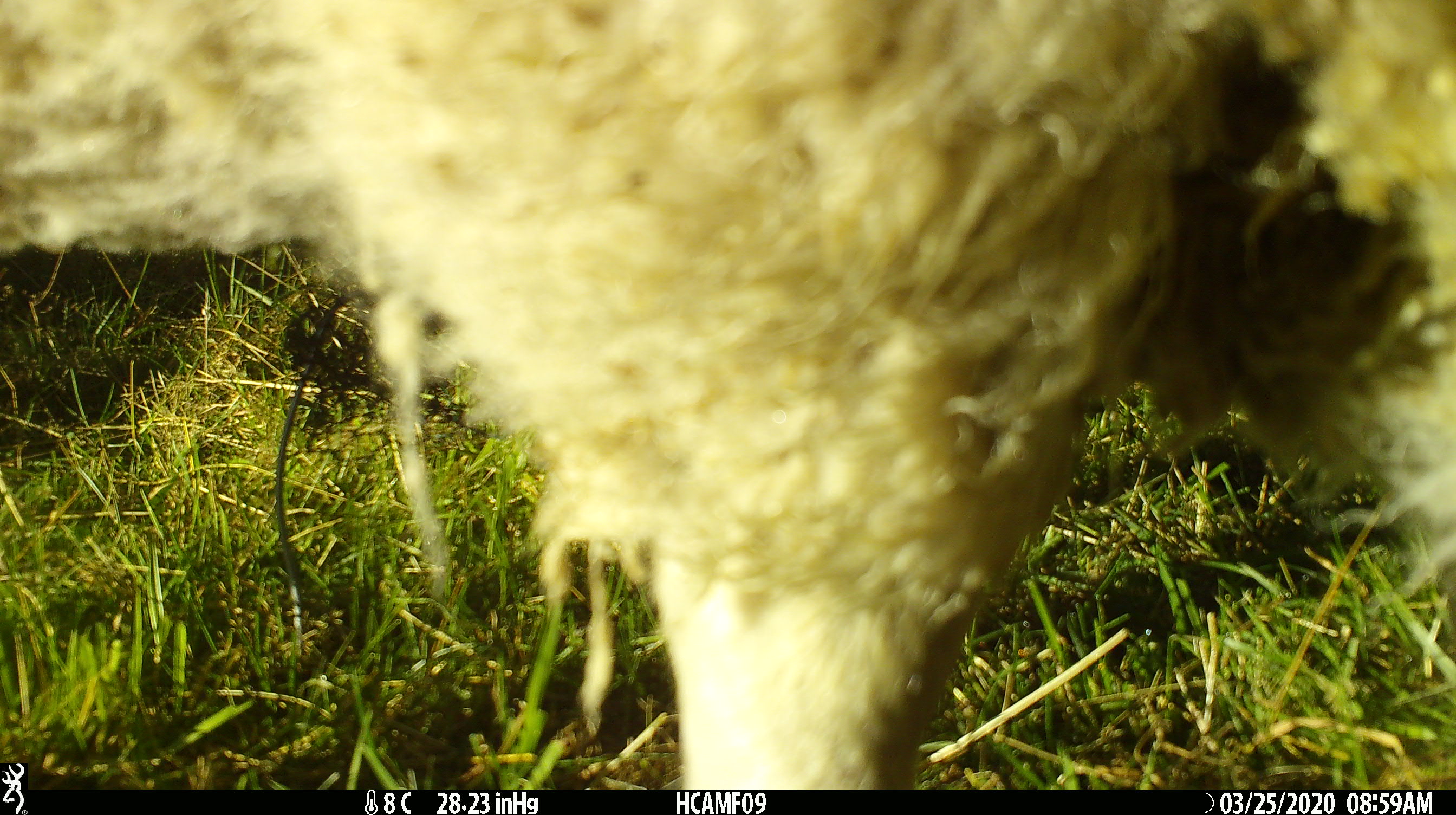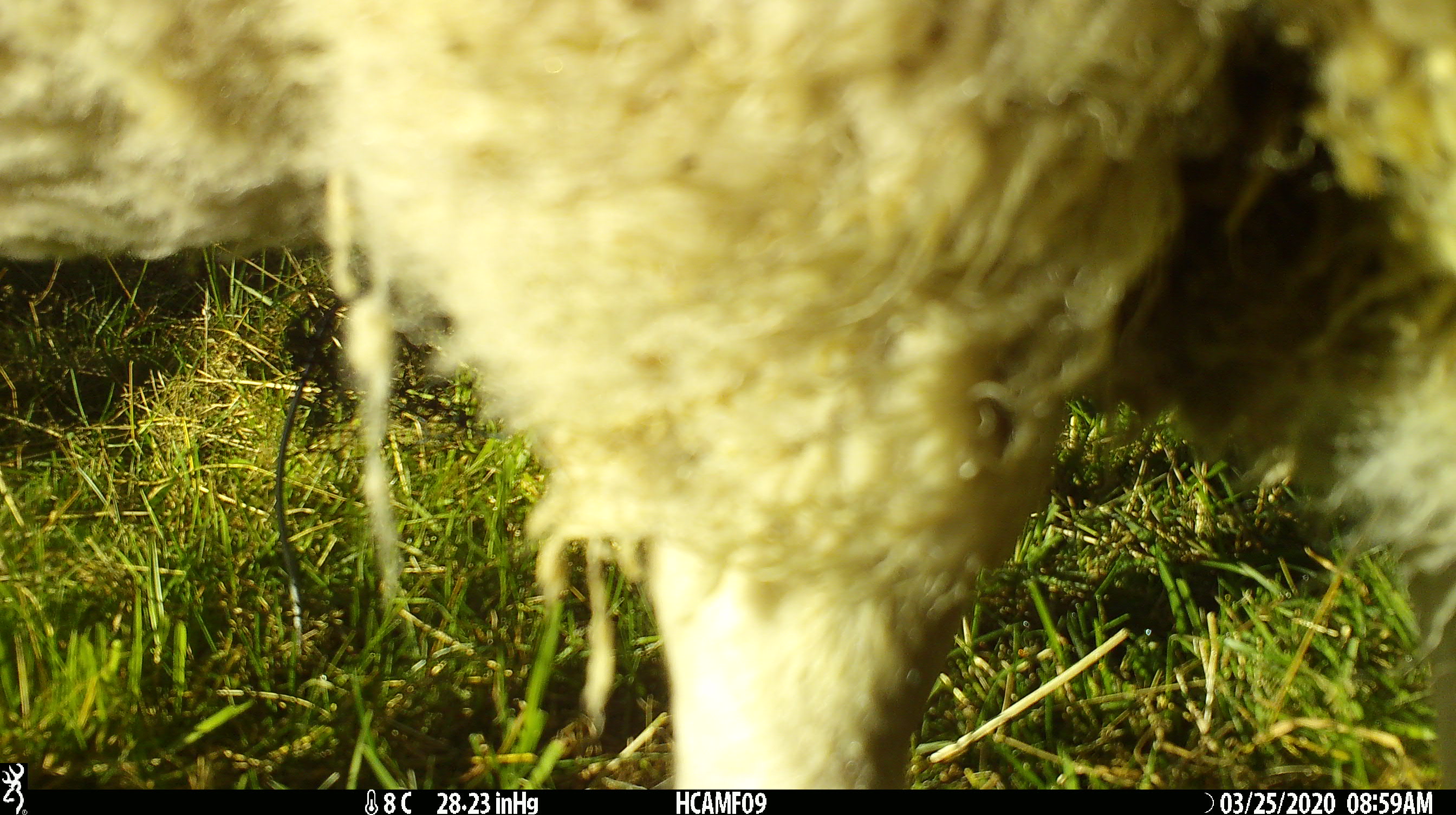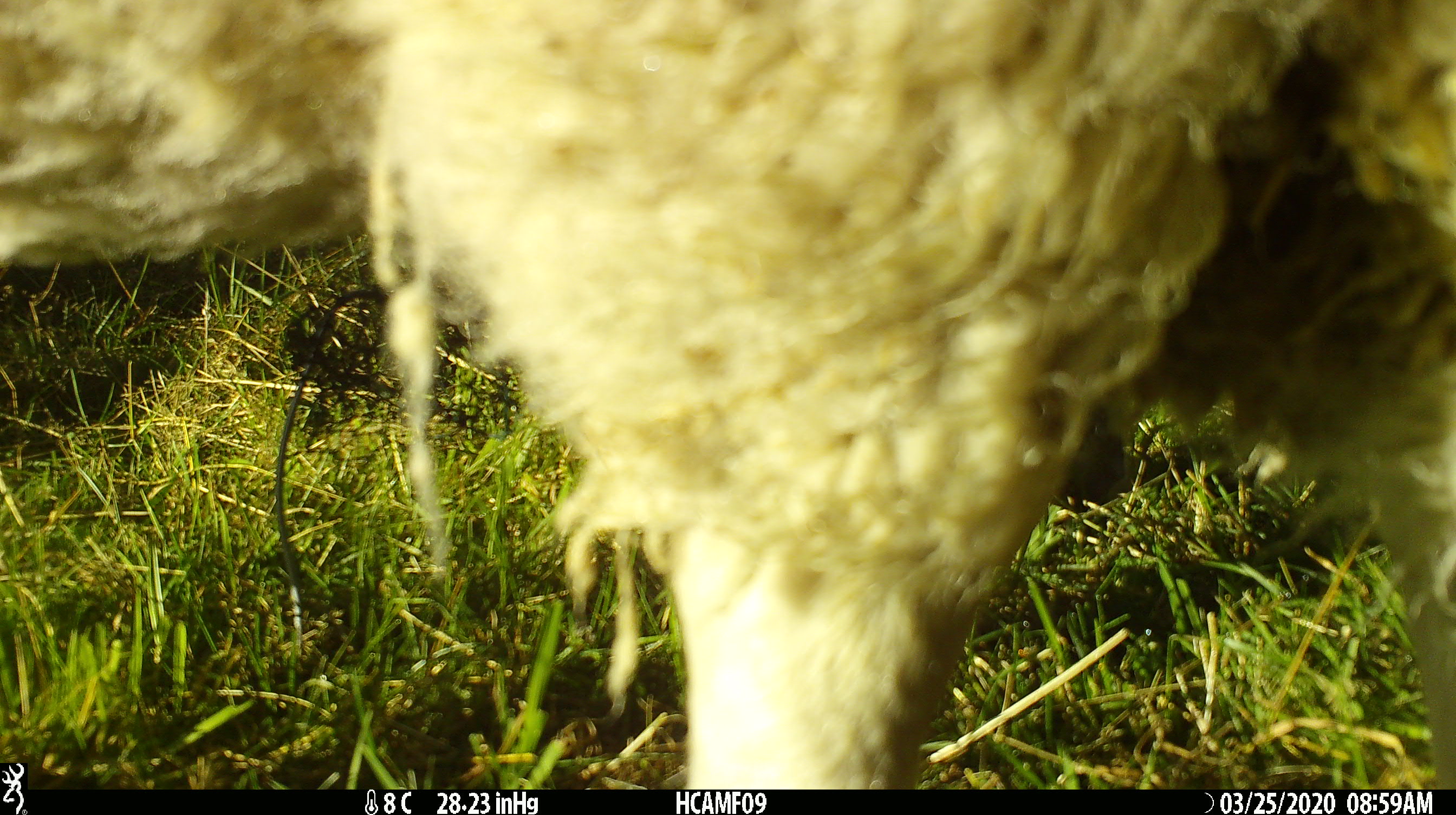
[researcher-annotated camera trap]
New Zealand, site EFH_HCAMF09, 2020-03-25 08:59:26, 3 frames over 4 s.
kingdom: Animalia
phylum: Chordata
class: Mammalia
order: Artiodactyla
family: Bovidae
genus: Ovis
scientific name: Ovis aries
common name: domestic sheep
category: sheep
Sheep (domestic sheep) (Ovis aries).